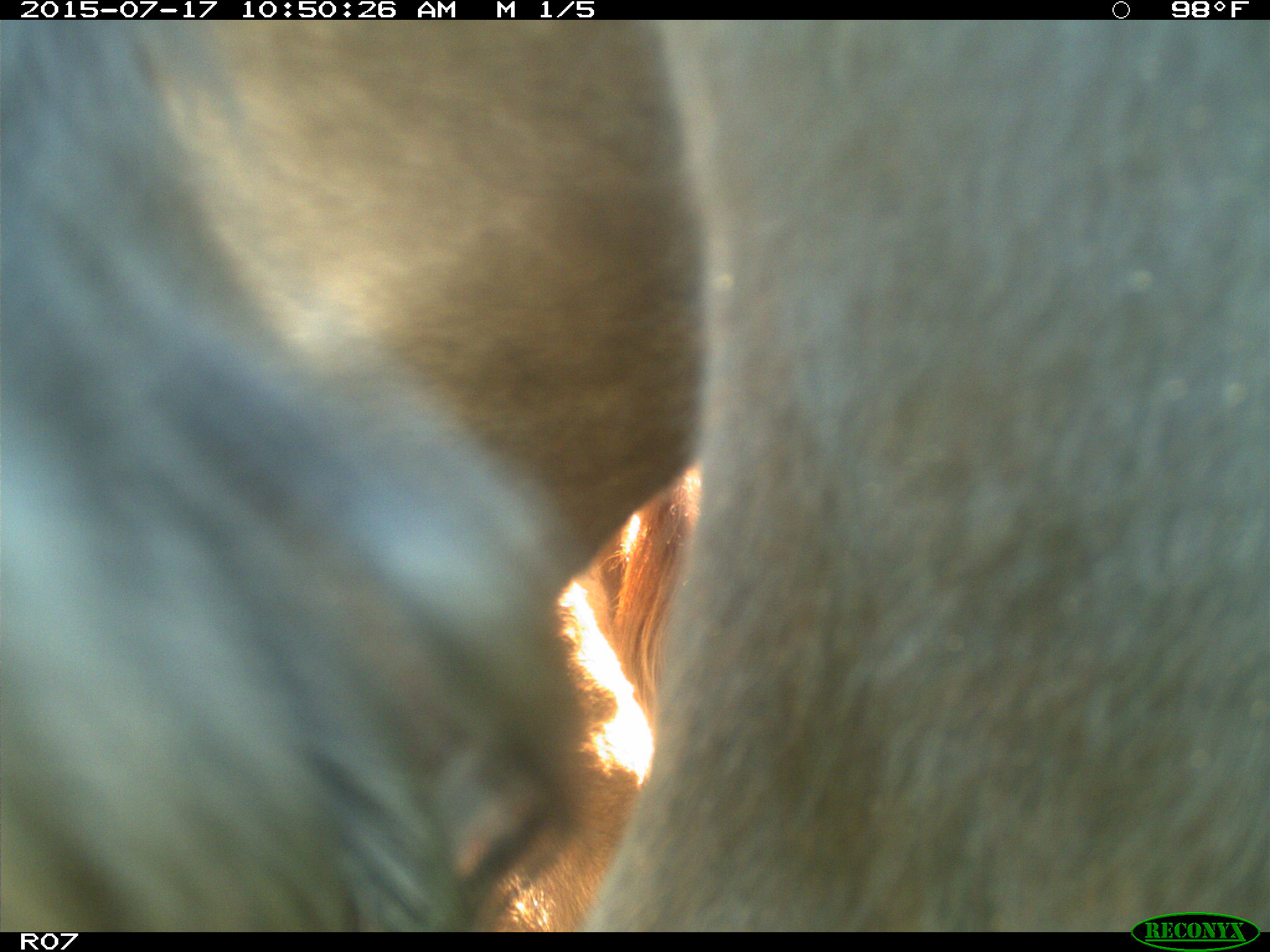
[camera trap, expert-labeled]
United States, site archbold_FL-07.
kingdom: Animalia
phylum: Chordata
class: Mammalia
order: Artiodactyla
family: Bovidae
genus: Bos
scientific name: Bos taurus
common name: domestic cow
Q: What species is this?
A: Bos taurus (domestic cow).